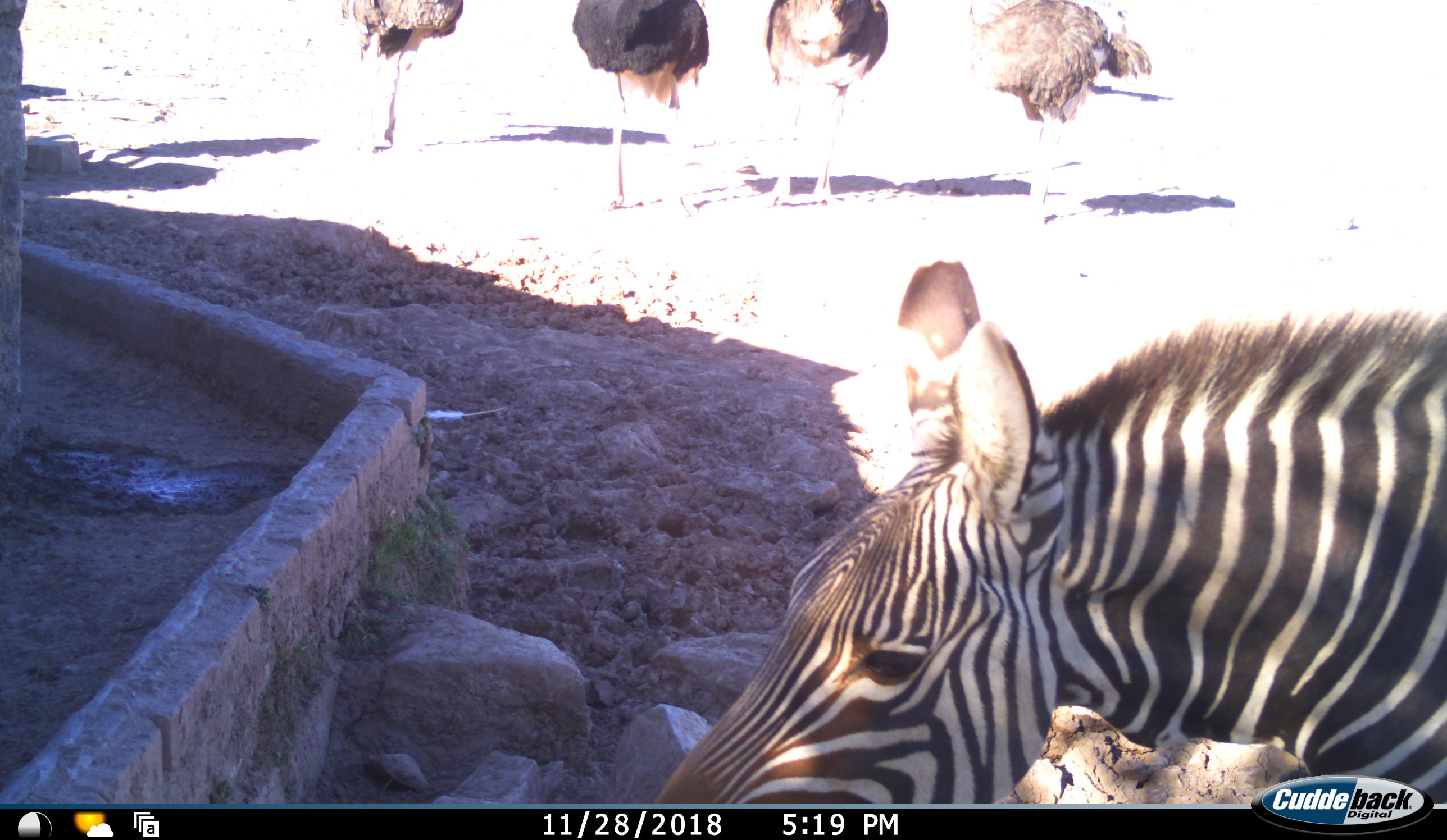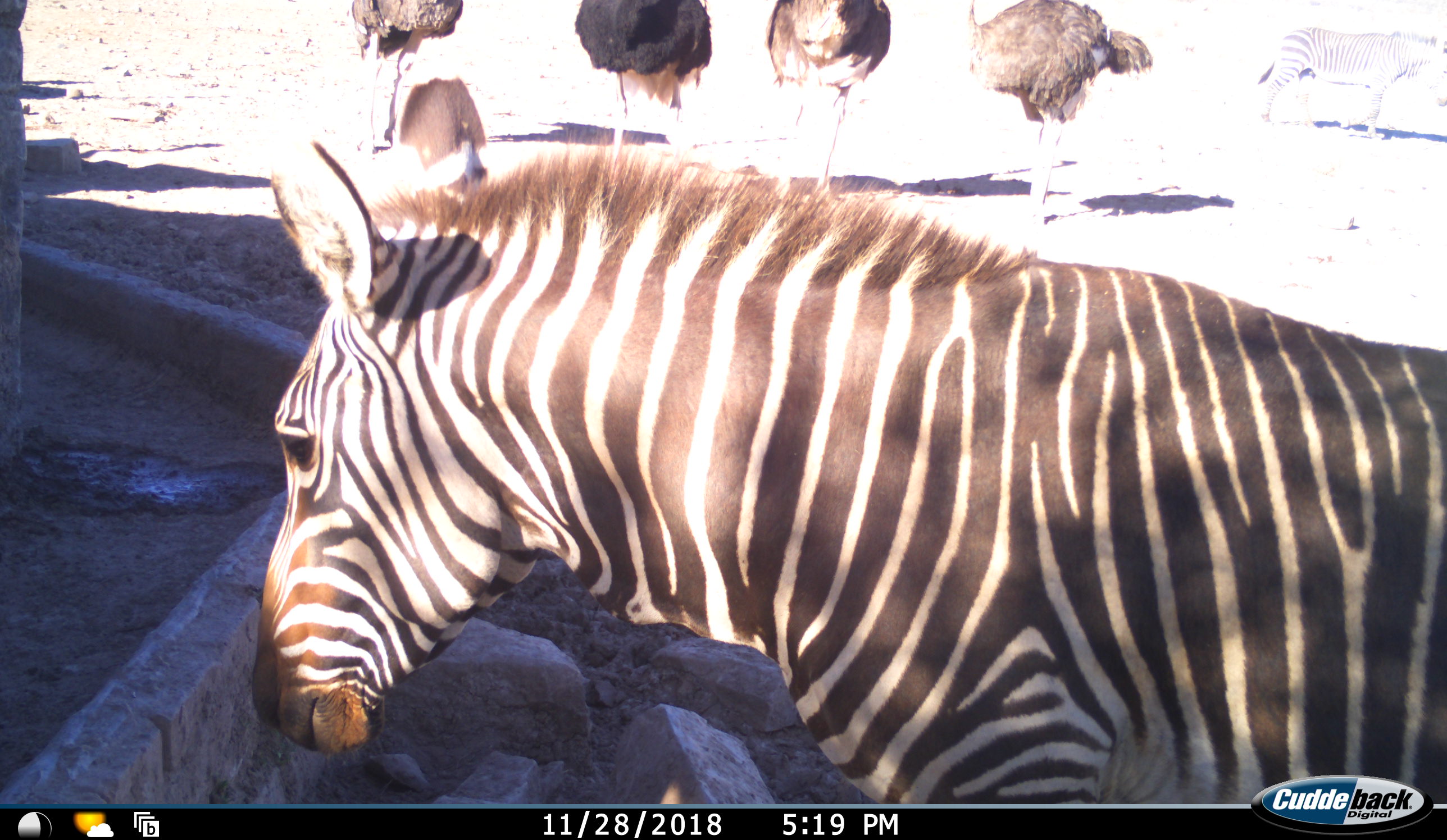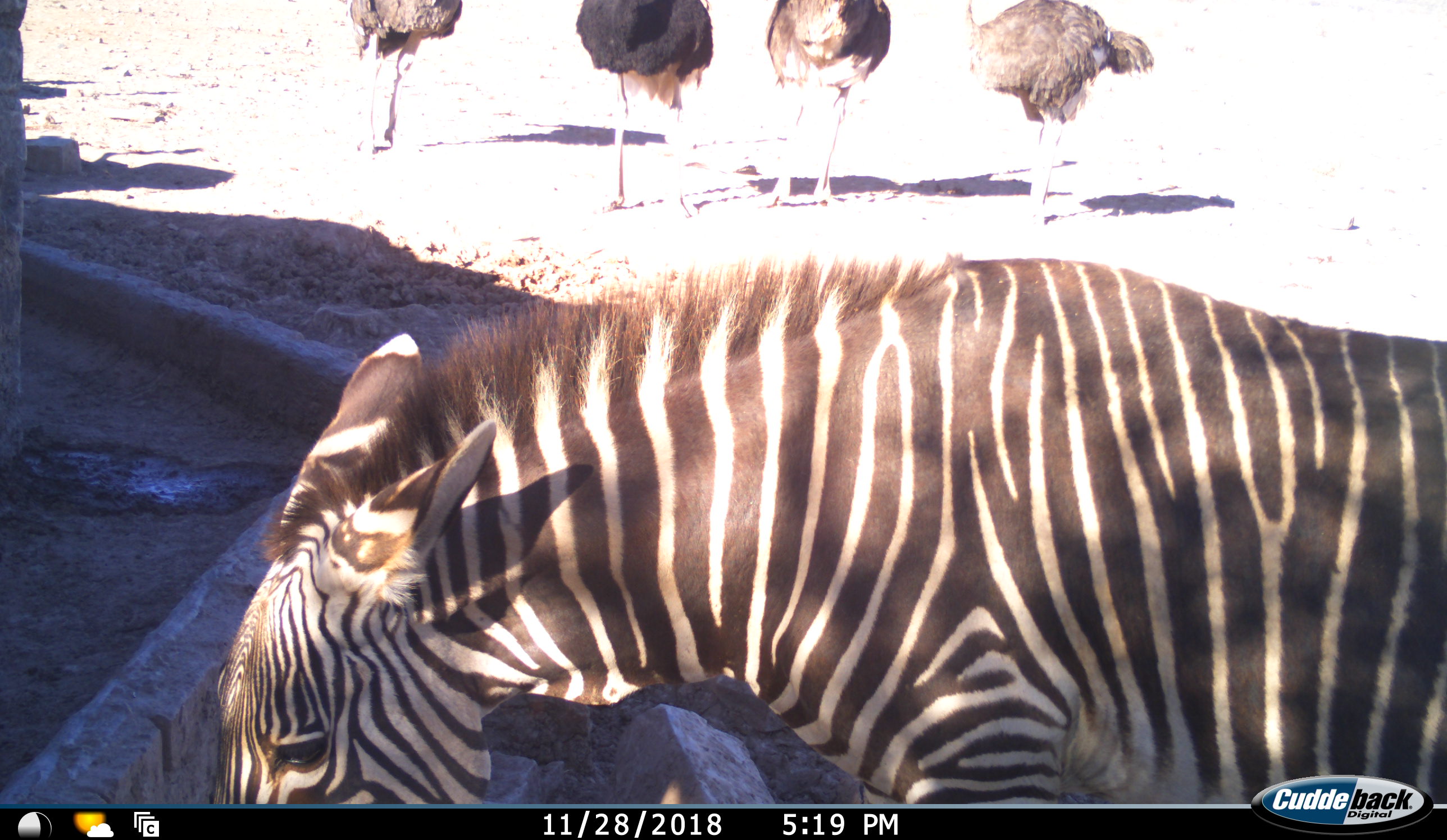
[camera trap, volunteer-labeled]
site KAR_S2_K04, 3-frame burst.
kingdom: Animalia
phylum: Chordata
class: Aves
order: Struthioniformes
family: Struthionidae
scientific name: Struthionidae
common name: ostrich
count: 4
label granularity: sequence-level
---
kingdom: Animalia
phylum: Chordata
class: Mammalia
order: Perissodactyla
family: Equidae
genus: Equus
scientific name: Equus zebra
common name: mountain zebra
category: zebramountain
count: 2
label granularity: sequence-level